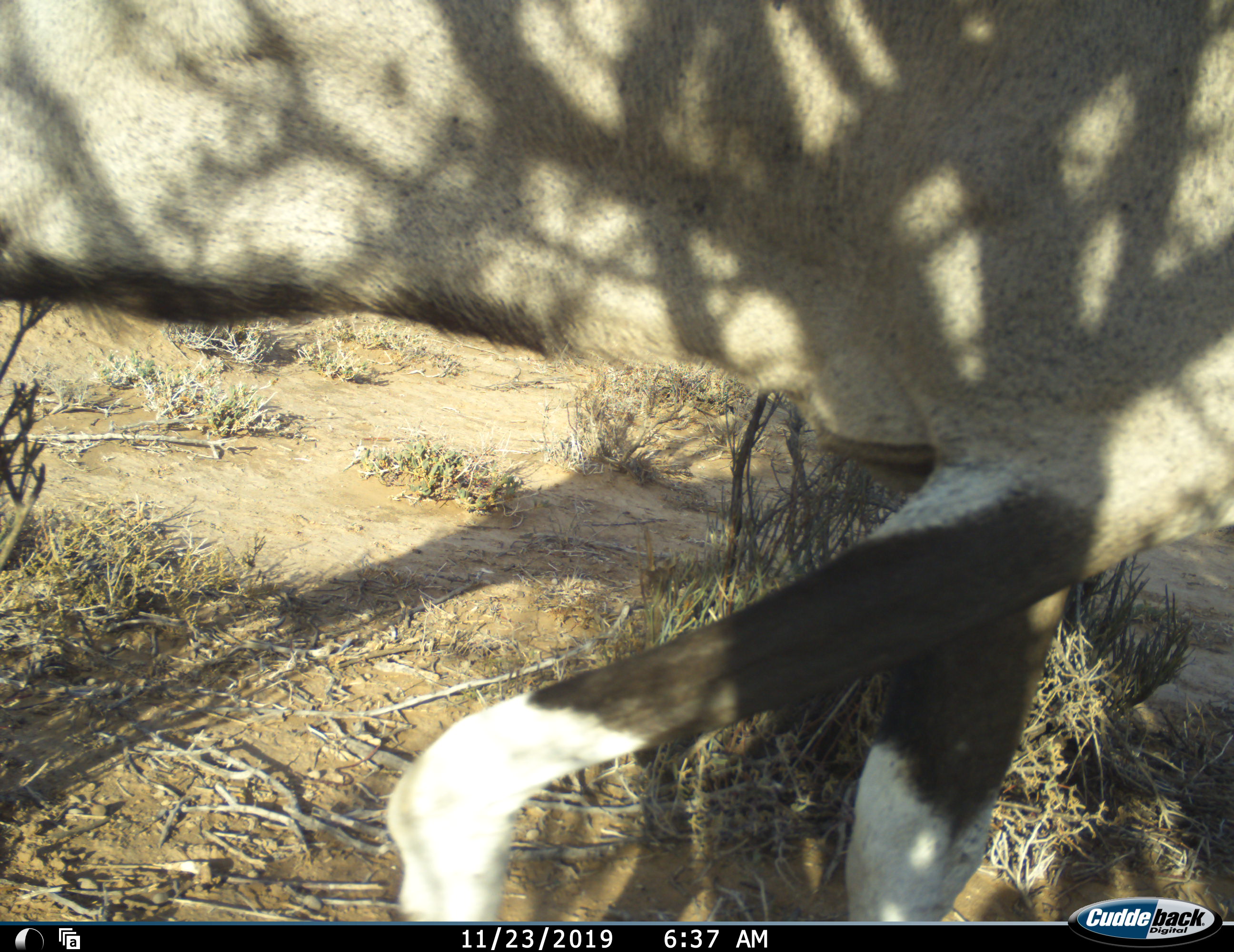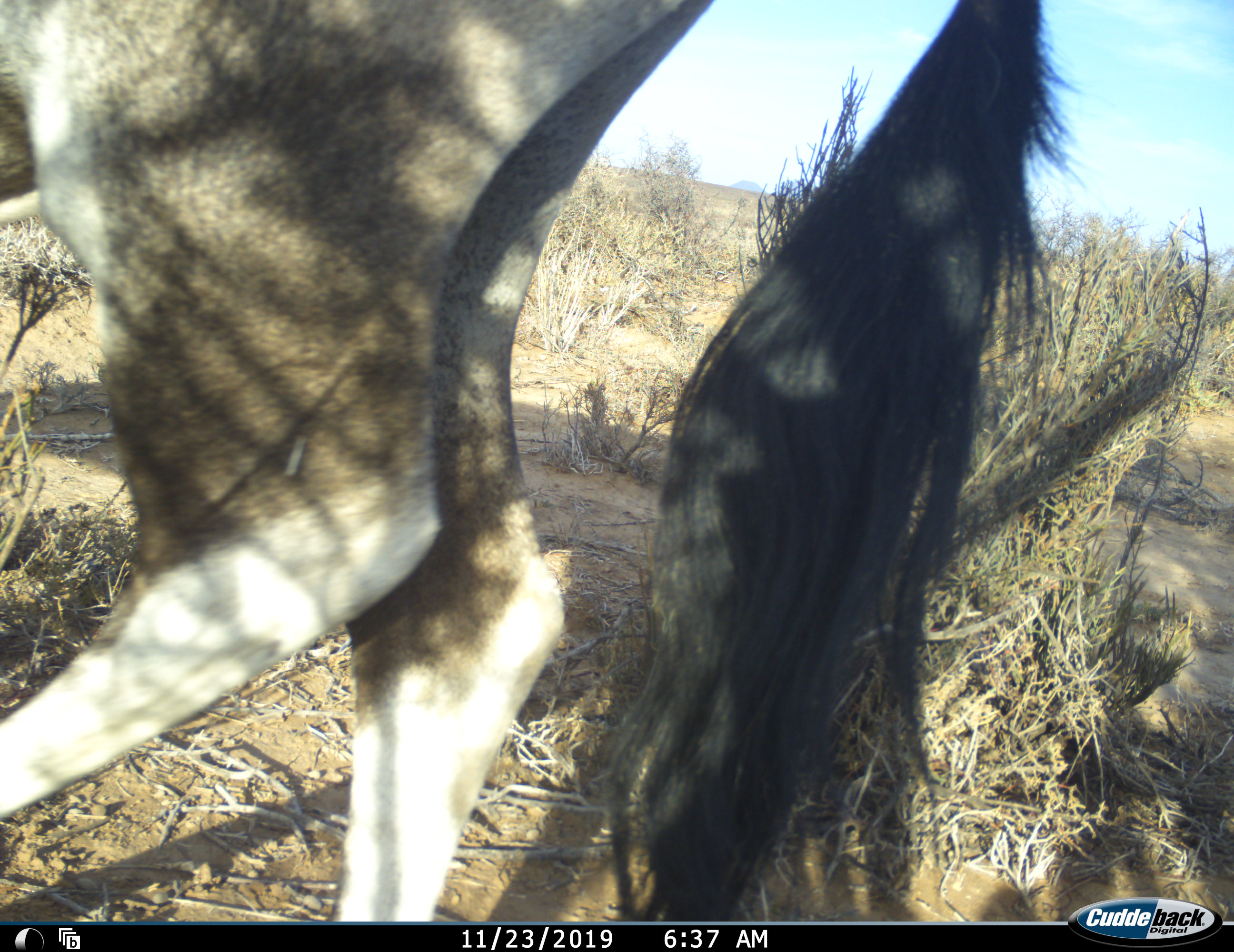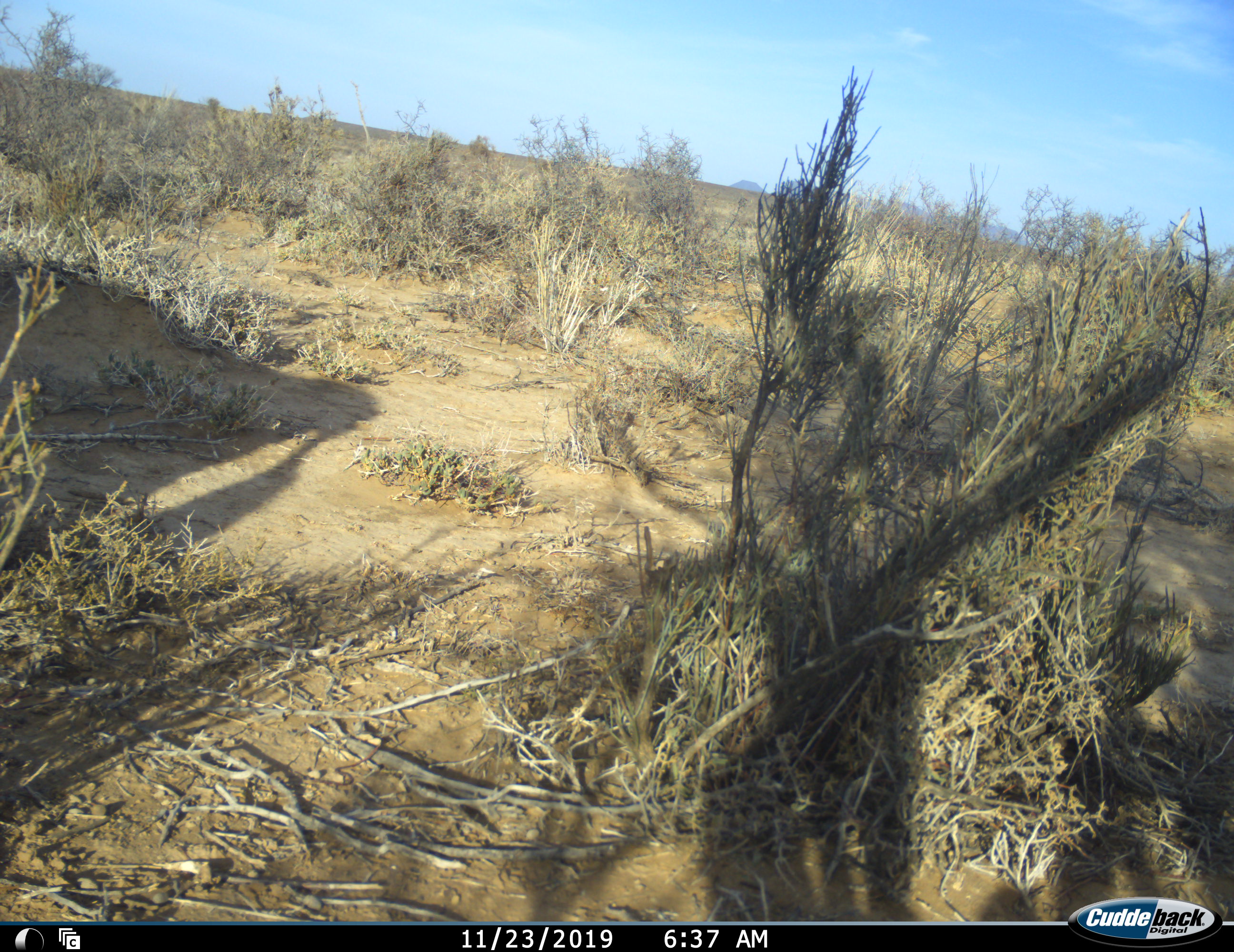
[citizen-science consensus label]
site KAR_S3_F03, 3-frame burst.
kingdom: Animalia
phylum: Chordata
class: Mammalia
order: Artiodactyla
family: Bovidae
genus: Oryx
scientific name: Oryx gazella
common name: gemsbok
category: oryx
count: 1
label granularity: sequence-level